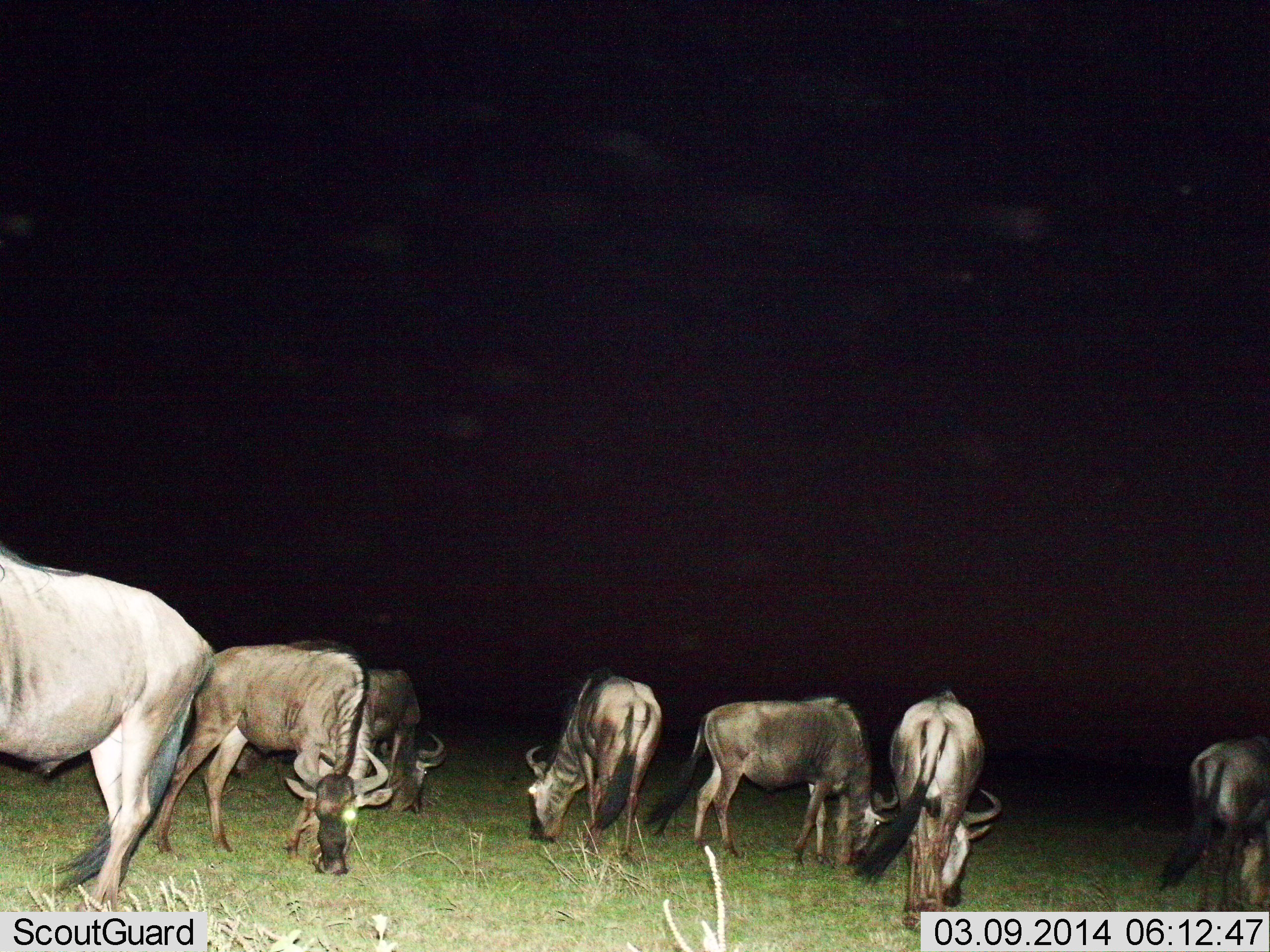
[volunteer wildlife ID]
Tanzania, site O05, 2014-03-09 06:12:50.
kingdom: Animalia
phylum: Chordata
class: Mammalia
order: Artiodactyla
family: Bovidae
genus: Connochaetes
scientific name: Connochaetes taurinus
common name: blue wildebeest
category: wildebeest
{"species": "wildebeest (blue wildebeest) (Connochaetes taurinus)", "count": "7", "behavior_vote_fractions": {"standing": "30%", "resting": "0%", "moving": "0%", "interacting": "0%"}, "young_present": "0%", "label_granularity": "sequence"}